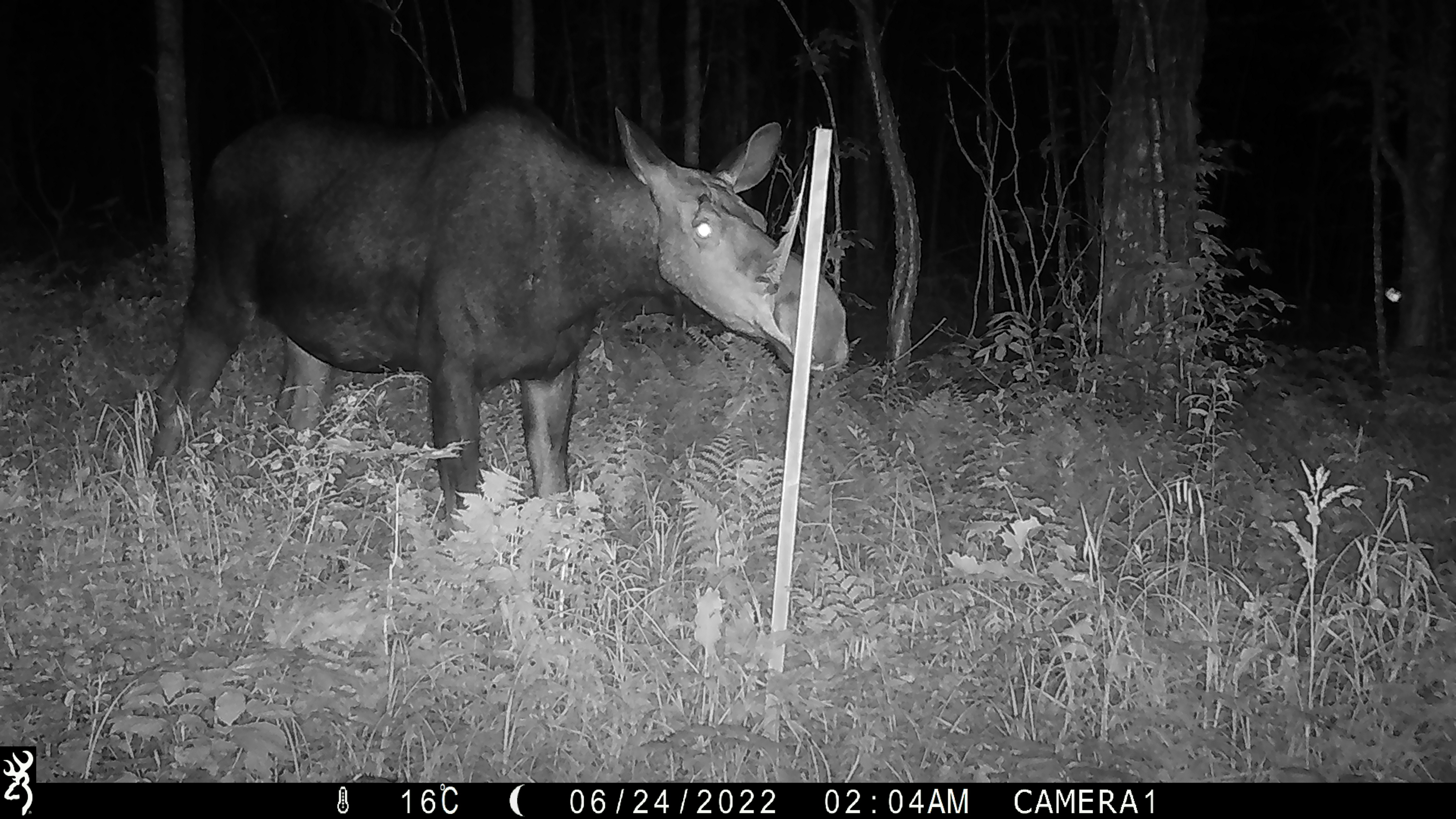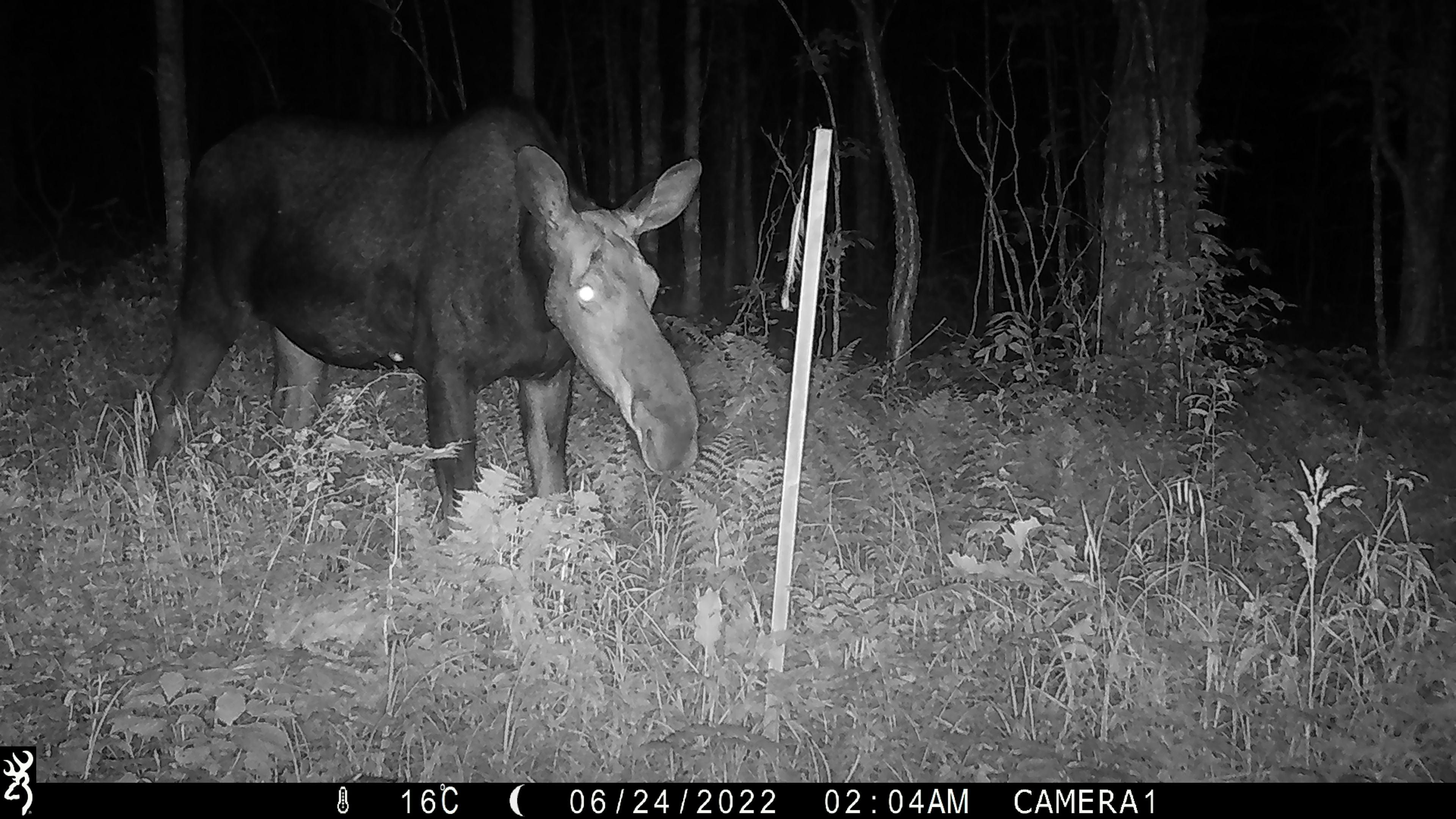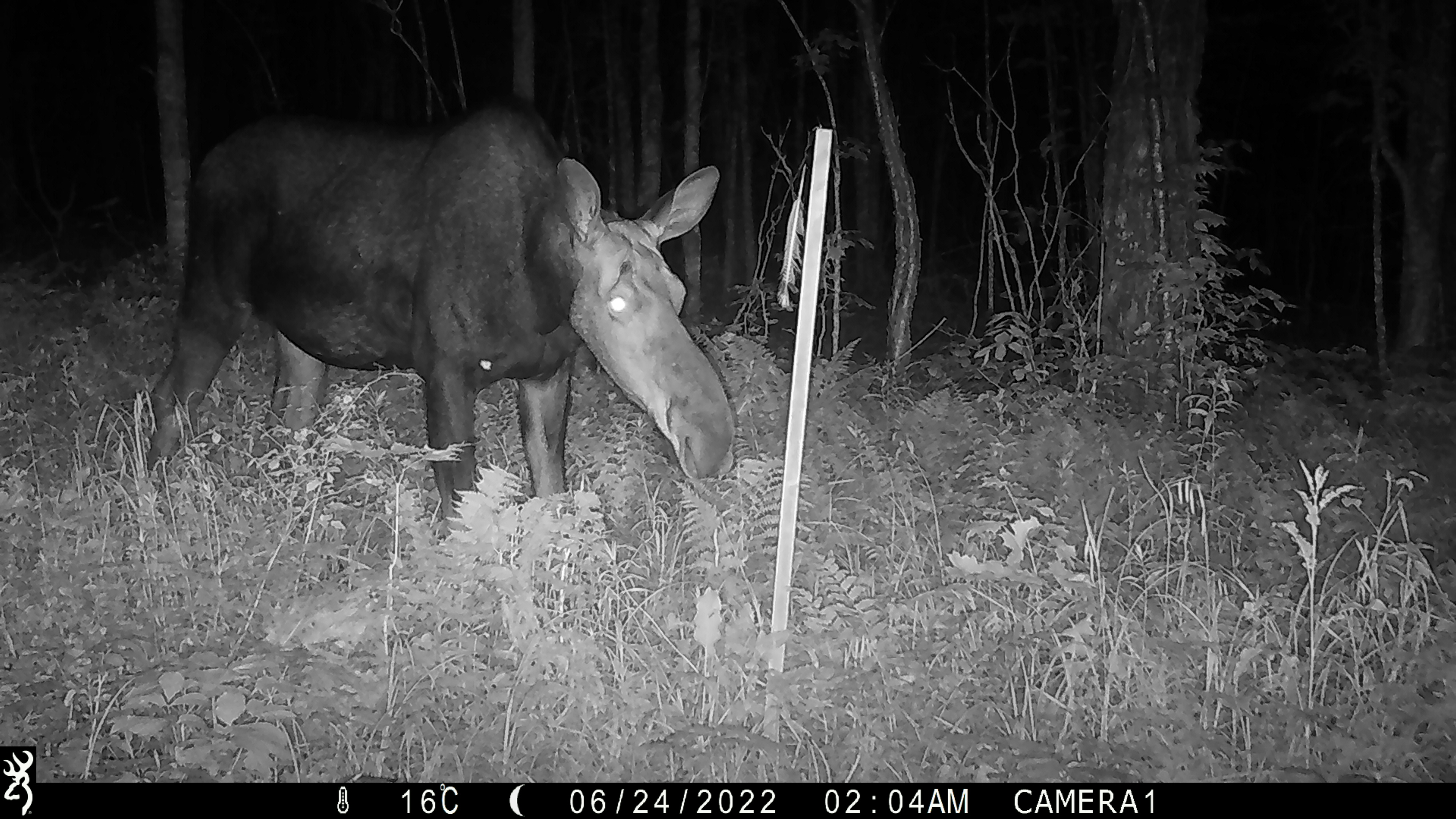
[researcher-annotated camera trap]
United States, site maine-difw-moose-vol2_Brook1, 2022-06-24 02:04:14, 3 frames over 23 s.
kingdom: Animalia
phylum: Chordata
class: Mammalia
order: Artiodactyla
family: Cervidae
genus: Alces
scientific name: Alces alces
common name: moose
Moose (Alces alces).